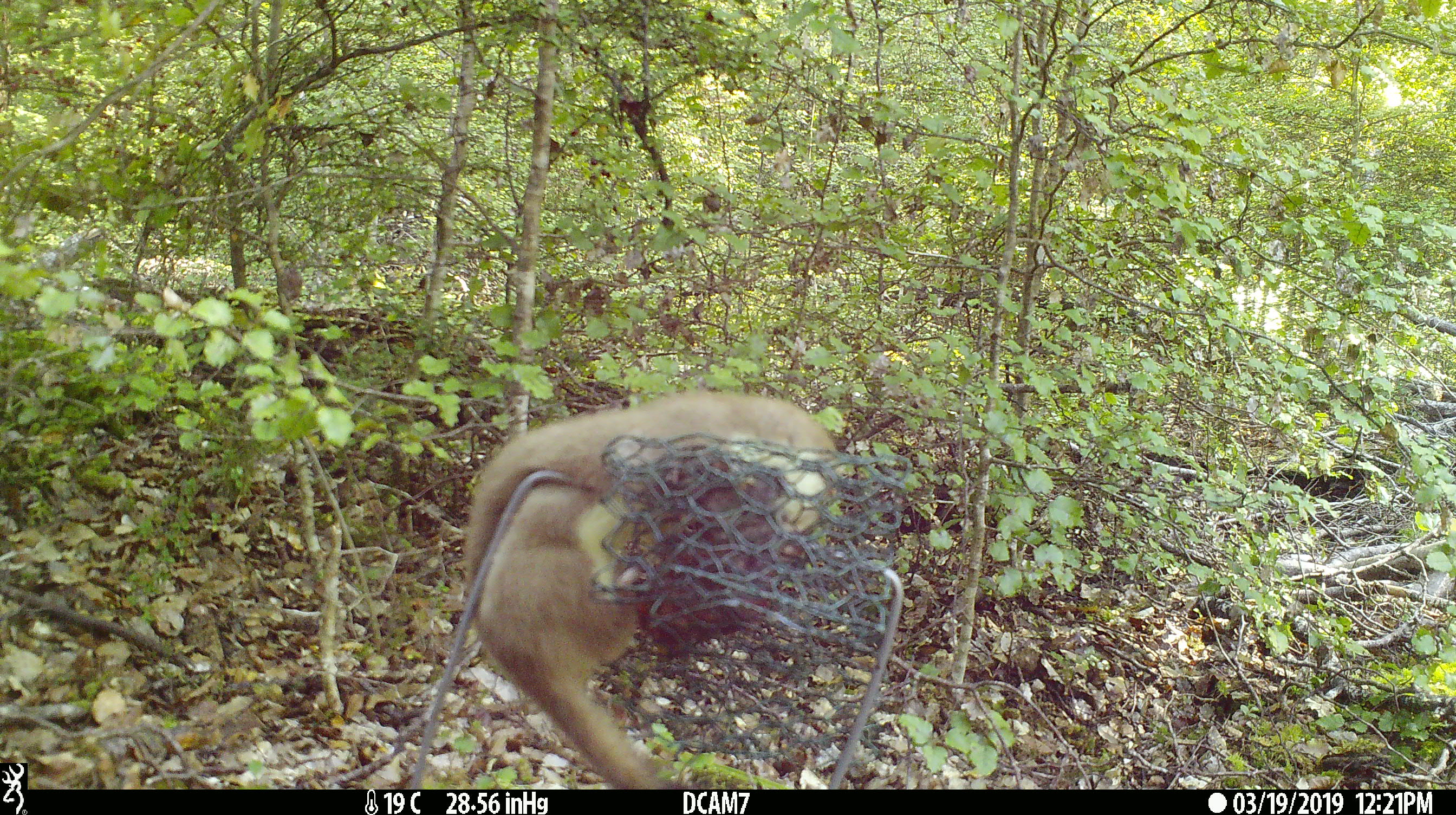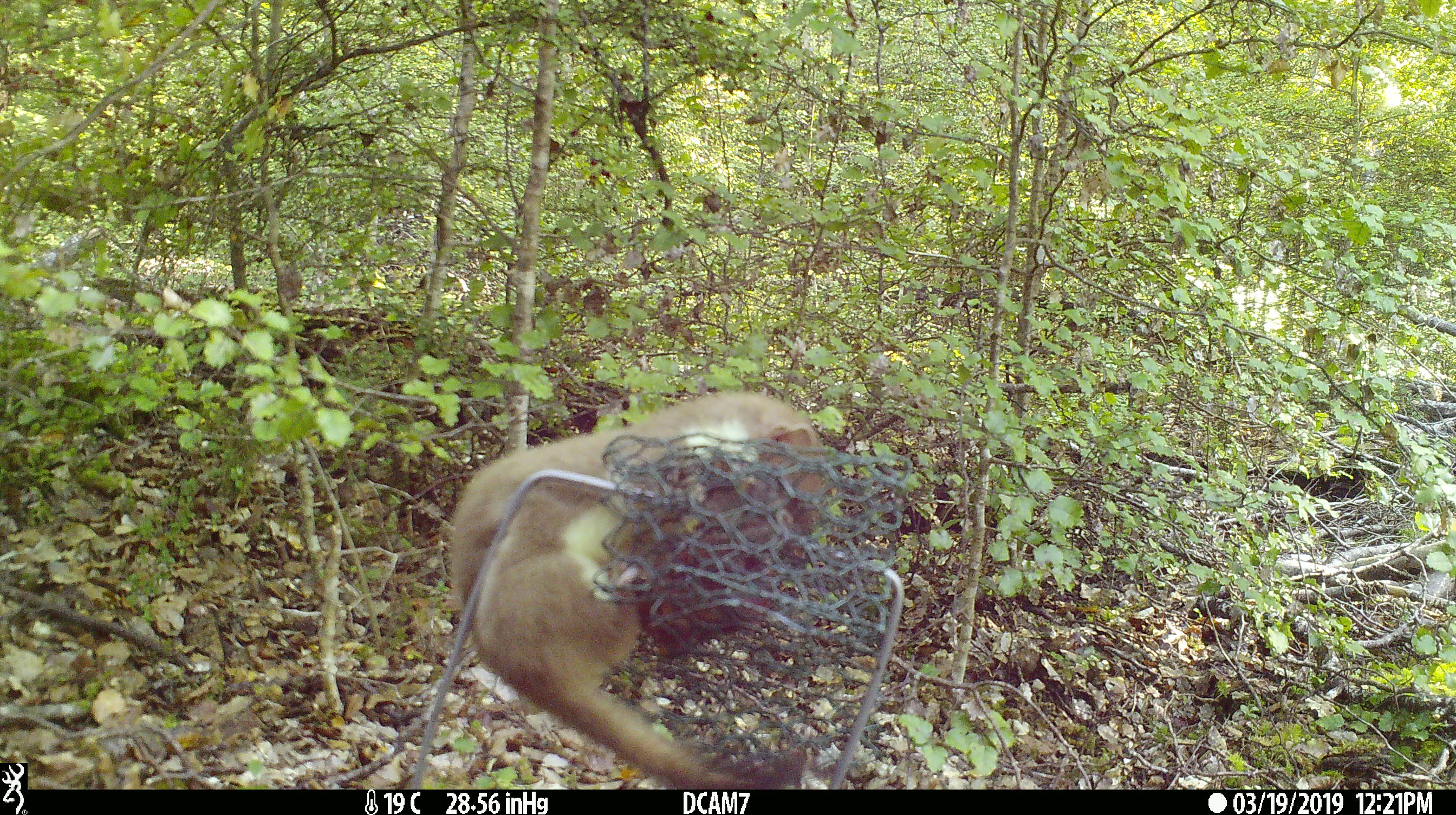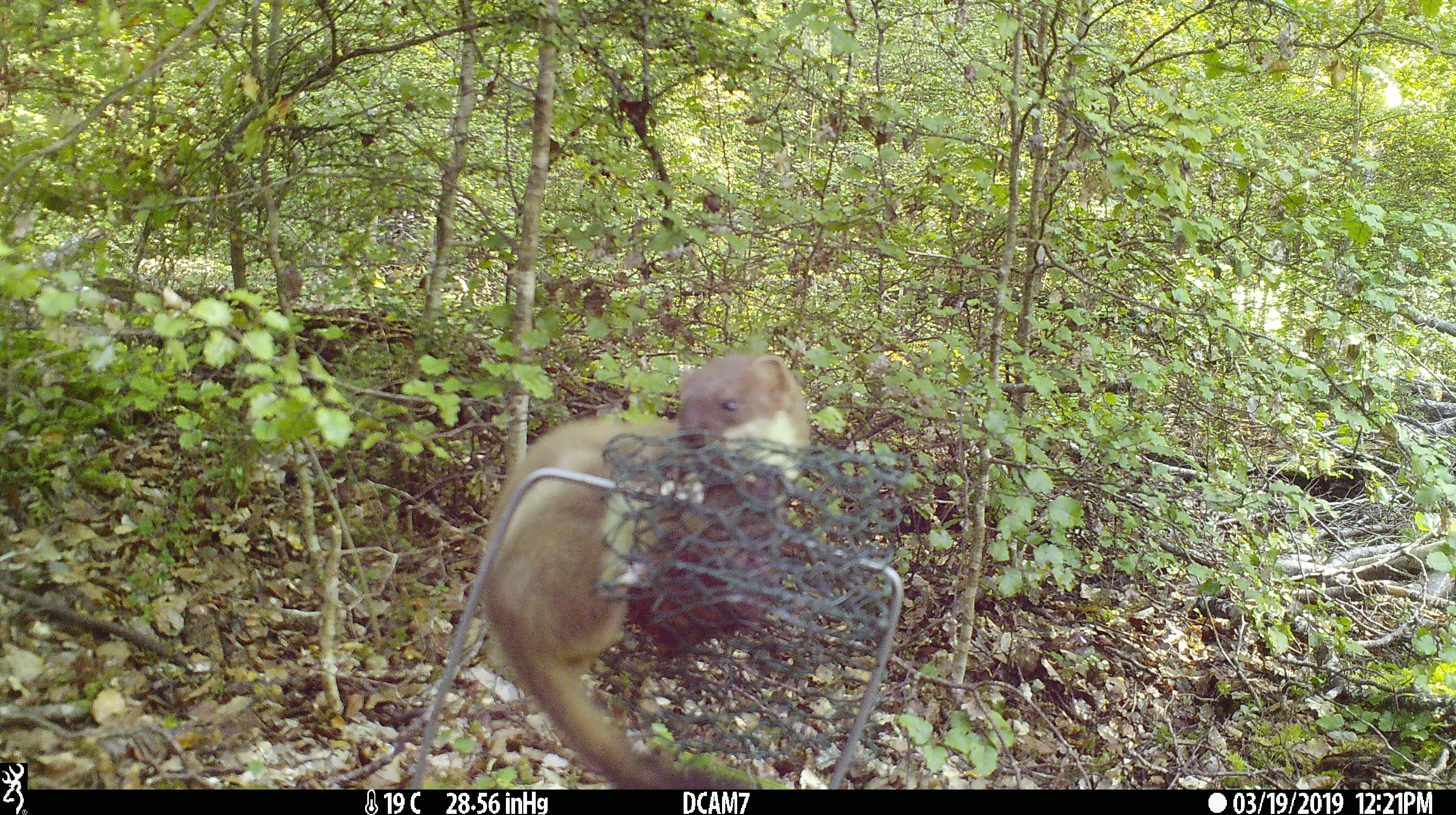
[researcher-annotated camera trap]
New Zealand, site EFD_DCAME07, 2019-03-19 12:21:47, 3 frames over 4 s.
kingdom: Animalia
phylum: Chordata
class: Mammalia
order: Carnivora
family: Mustelidae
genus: Mustela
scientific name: Mustela erminea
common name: stoat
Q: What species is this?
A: Stoat (Mustela erminea).